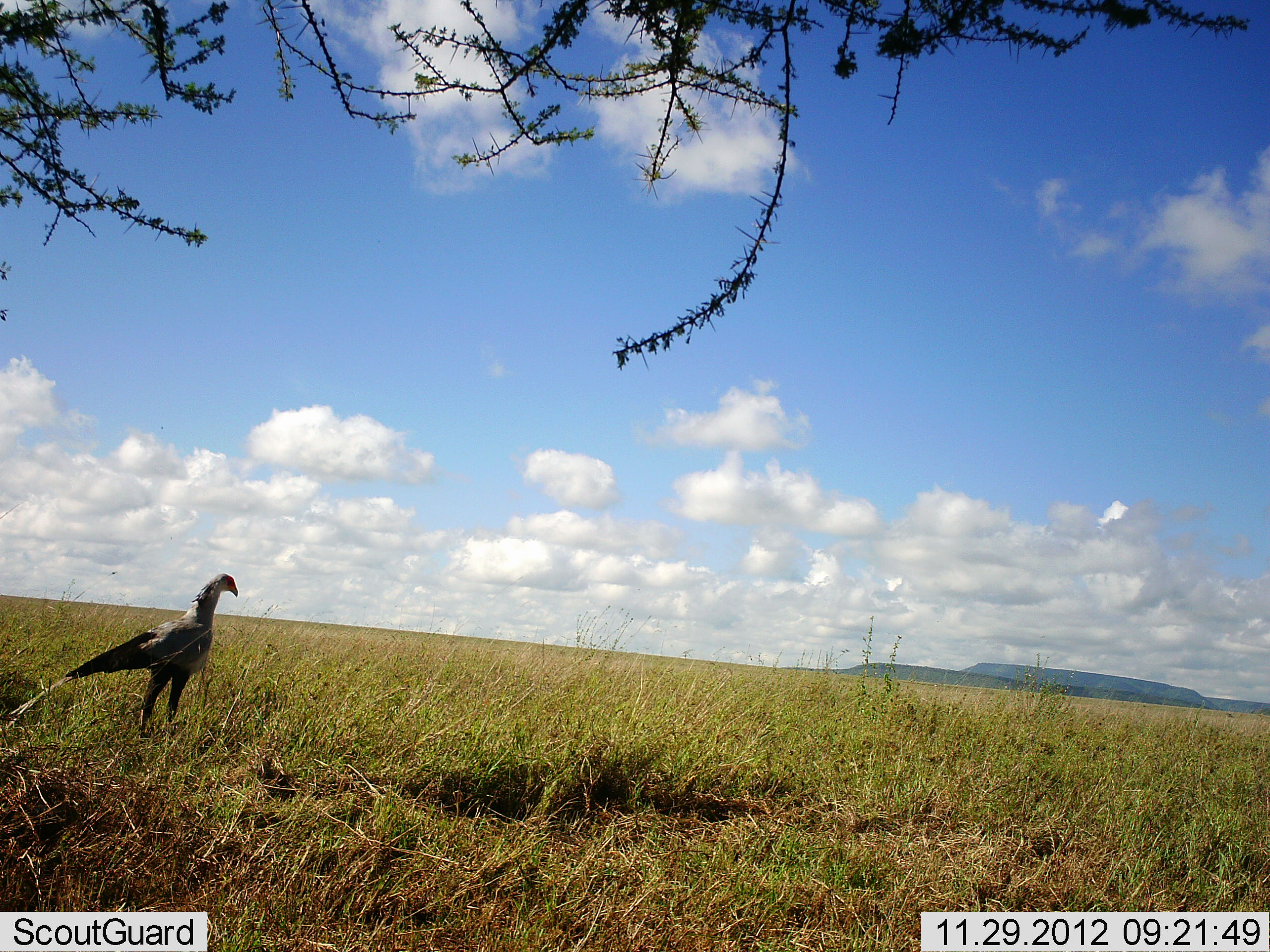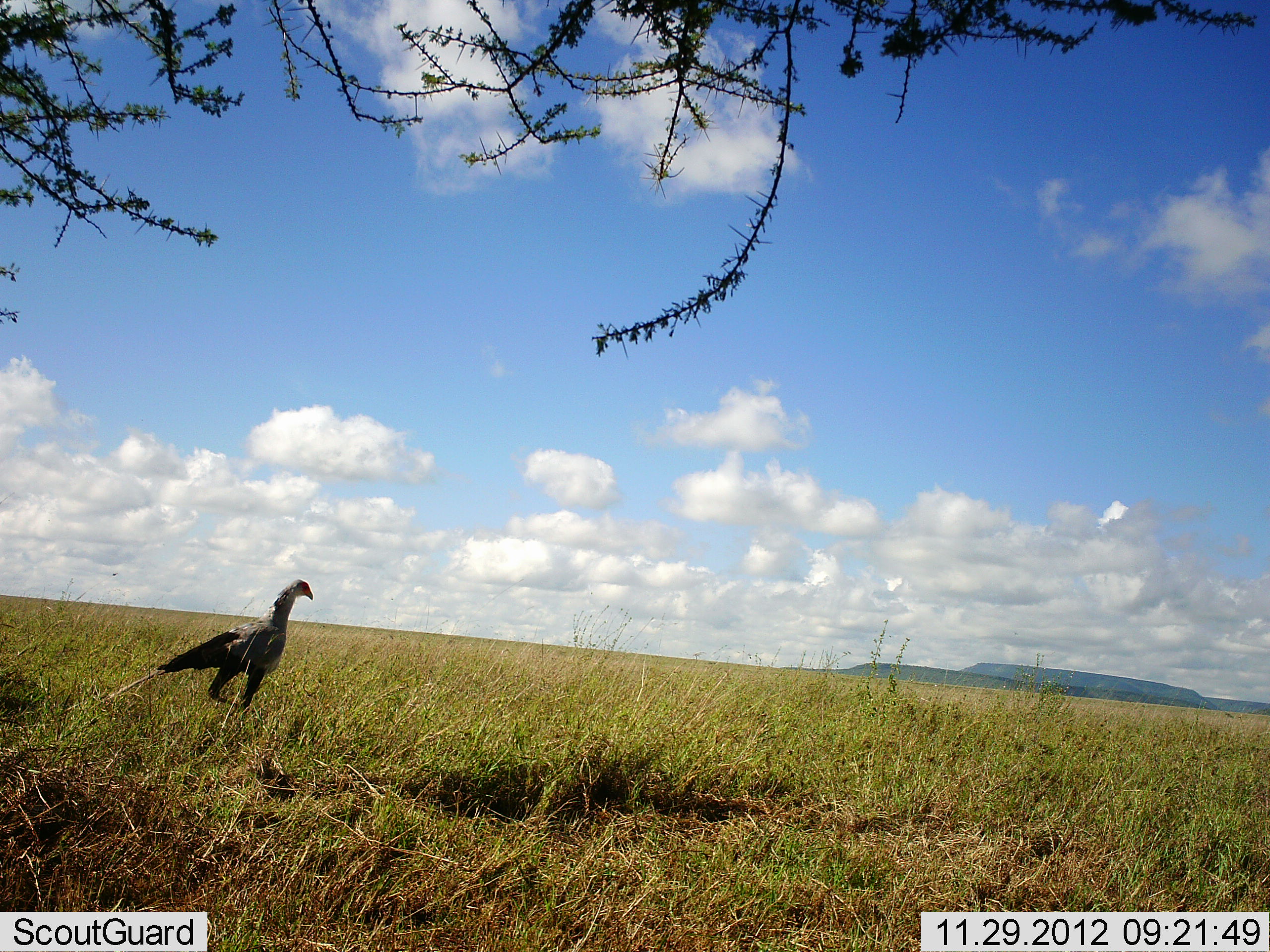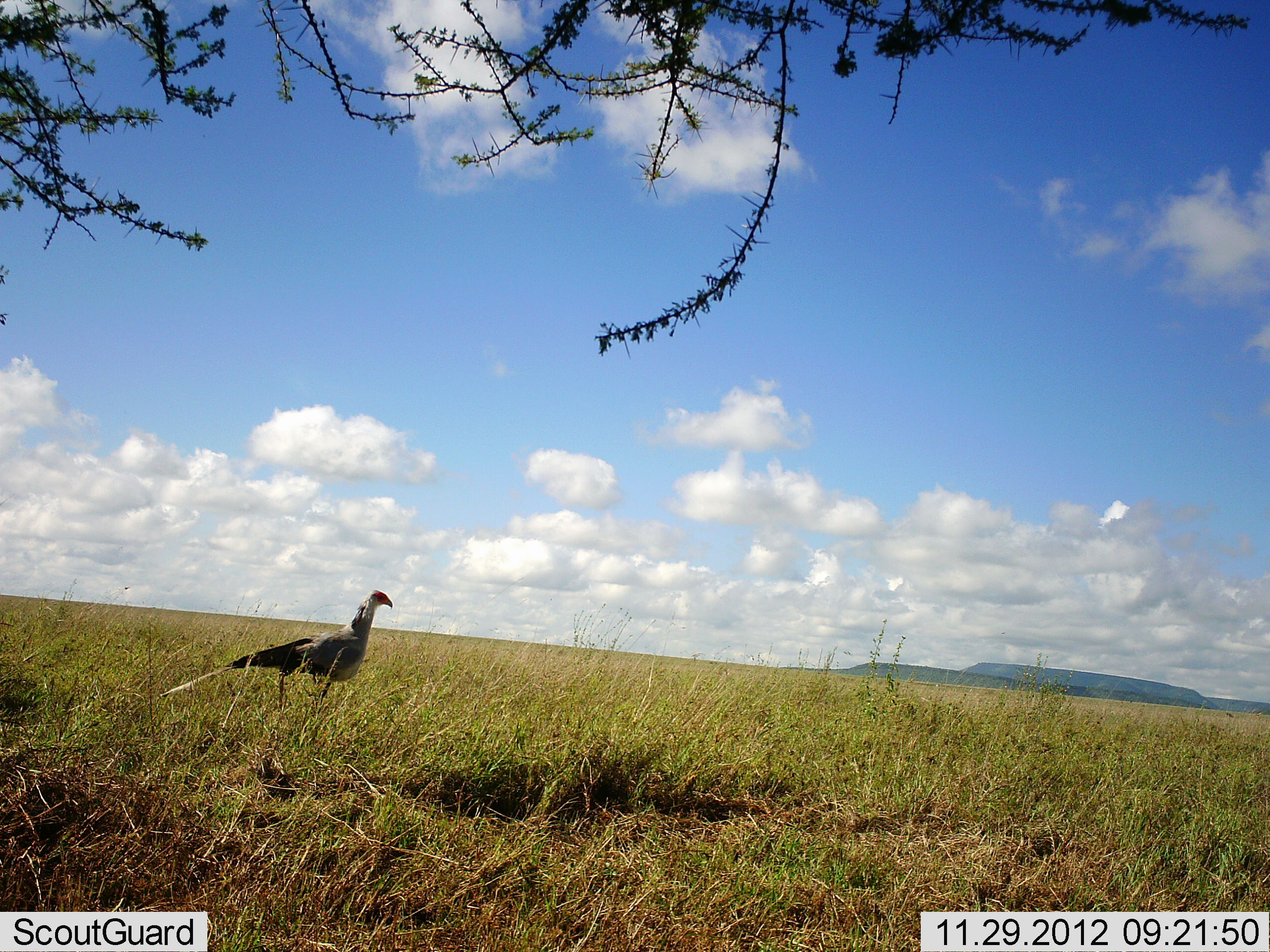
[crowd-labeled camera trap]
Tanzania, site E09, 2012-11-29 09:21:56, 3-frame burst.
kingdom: Animalia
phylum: Chordata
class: Aves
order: Accipitriformes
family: Sagittariidae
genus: Sagittarius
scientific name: Sagittarius serpentarius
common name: secretary bird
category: secretarybird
Secretarybird (secretary bird) (Sagittarius serpentarius), count 1. Behavior (volunteer vote fractions): standing 0%, resting 0%, moving 100%, interacting 0%. Young present (vote fraction): 0%. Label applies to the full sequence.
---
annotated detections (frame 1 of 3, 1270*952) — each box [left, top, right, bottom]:
animal: [2, 572, 241, 737]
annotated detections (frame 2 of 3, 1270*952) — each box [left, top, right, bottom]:
animal: [93, 579, 315, 718]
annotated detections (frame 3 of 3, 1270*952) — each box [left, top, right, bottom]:
animal: [152, 590, 394, 725]